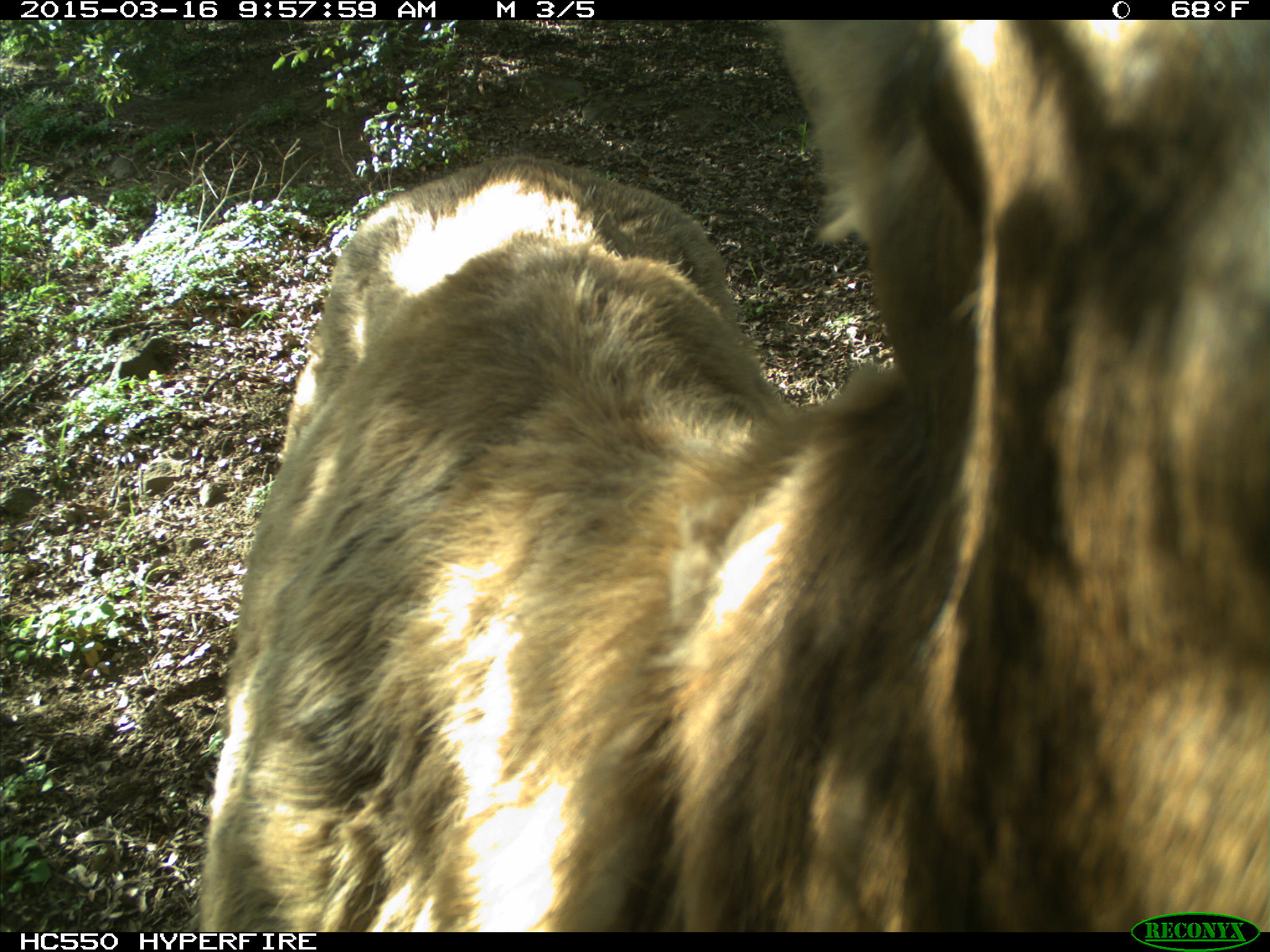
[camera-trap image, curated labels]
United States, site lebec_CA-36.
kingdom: Animalia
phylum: Chordata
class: Mammalia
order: Artiodactyla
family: Cervidae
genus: Cervus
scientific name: Cervus canadensis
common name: elk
Cervus canadensis (elk).